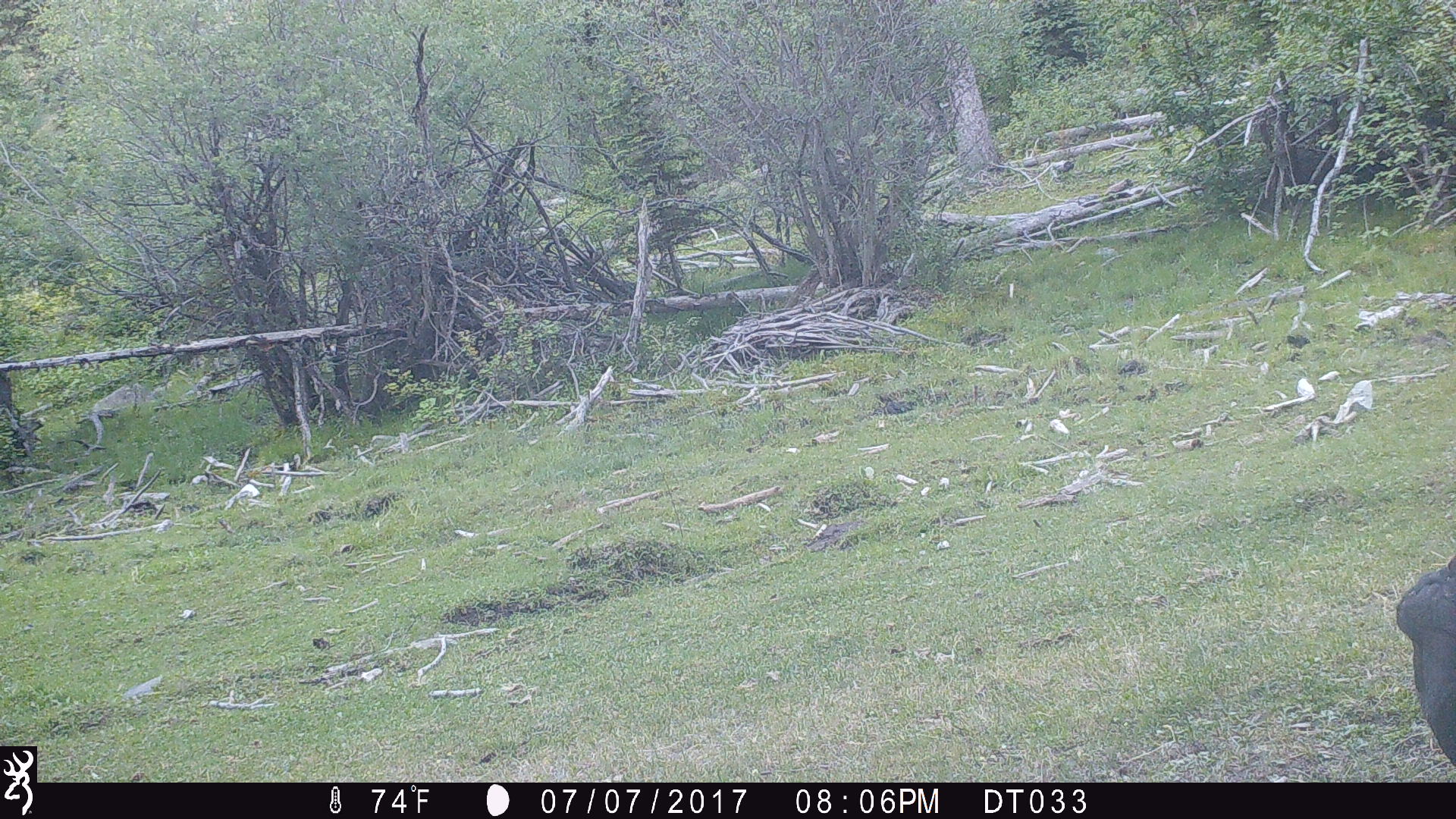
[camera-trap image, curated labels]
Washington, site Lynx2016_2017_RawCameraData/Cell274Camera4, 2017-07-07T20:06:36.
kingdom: Animalia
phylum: Chordata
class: Mammalia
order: Artiodactyla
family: Bovidae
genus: Bos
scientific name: Bos taurus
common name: domestic cattle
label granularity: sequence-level